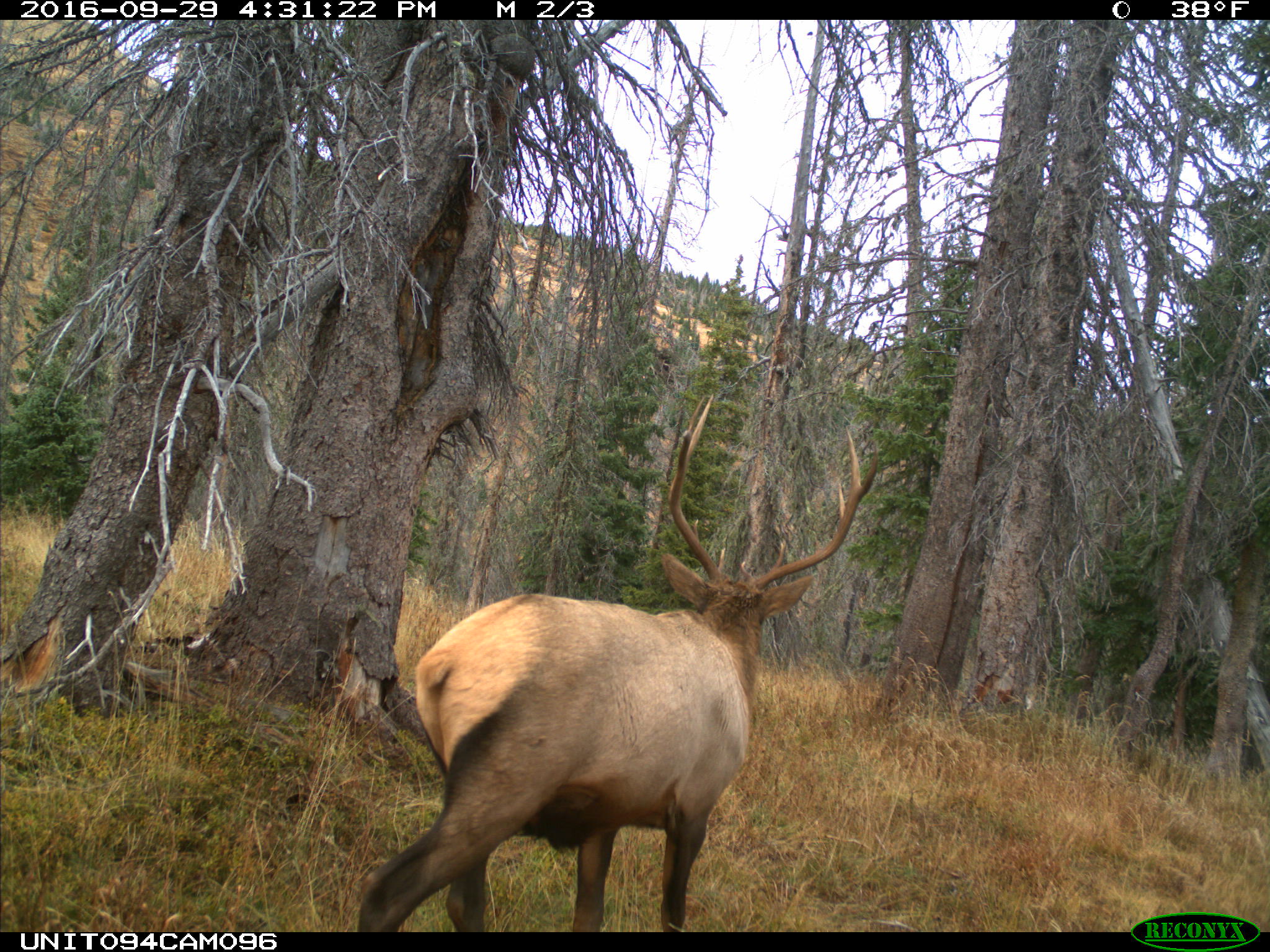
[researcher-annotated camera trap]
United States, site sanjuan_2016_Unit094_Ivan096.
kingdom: Animalia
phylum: Chordata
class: Mammalia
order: Artiodactyla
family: Cervidae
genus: Cervus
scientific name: Cervus elaphus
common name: red deer